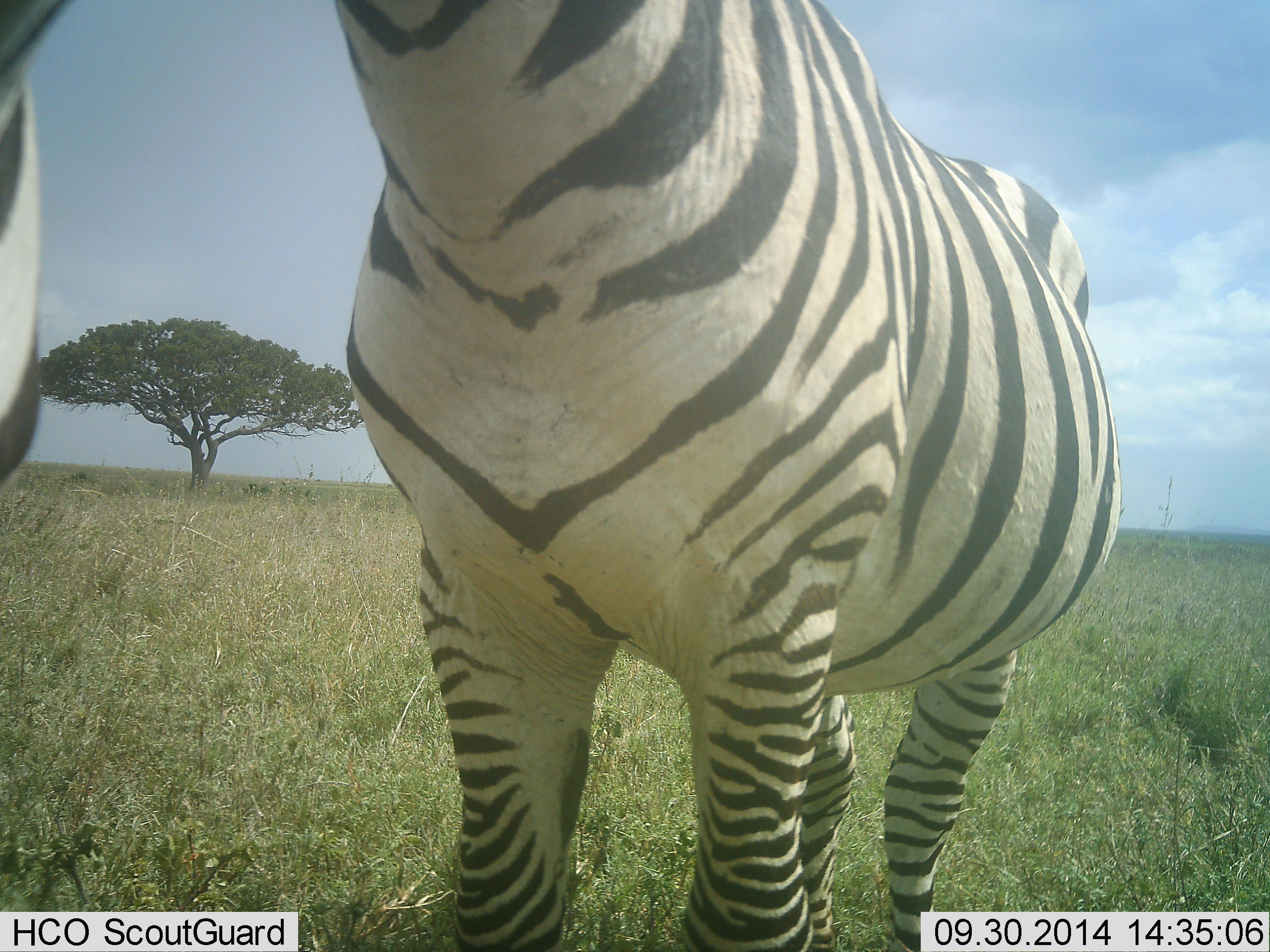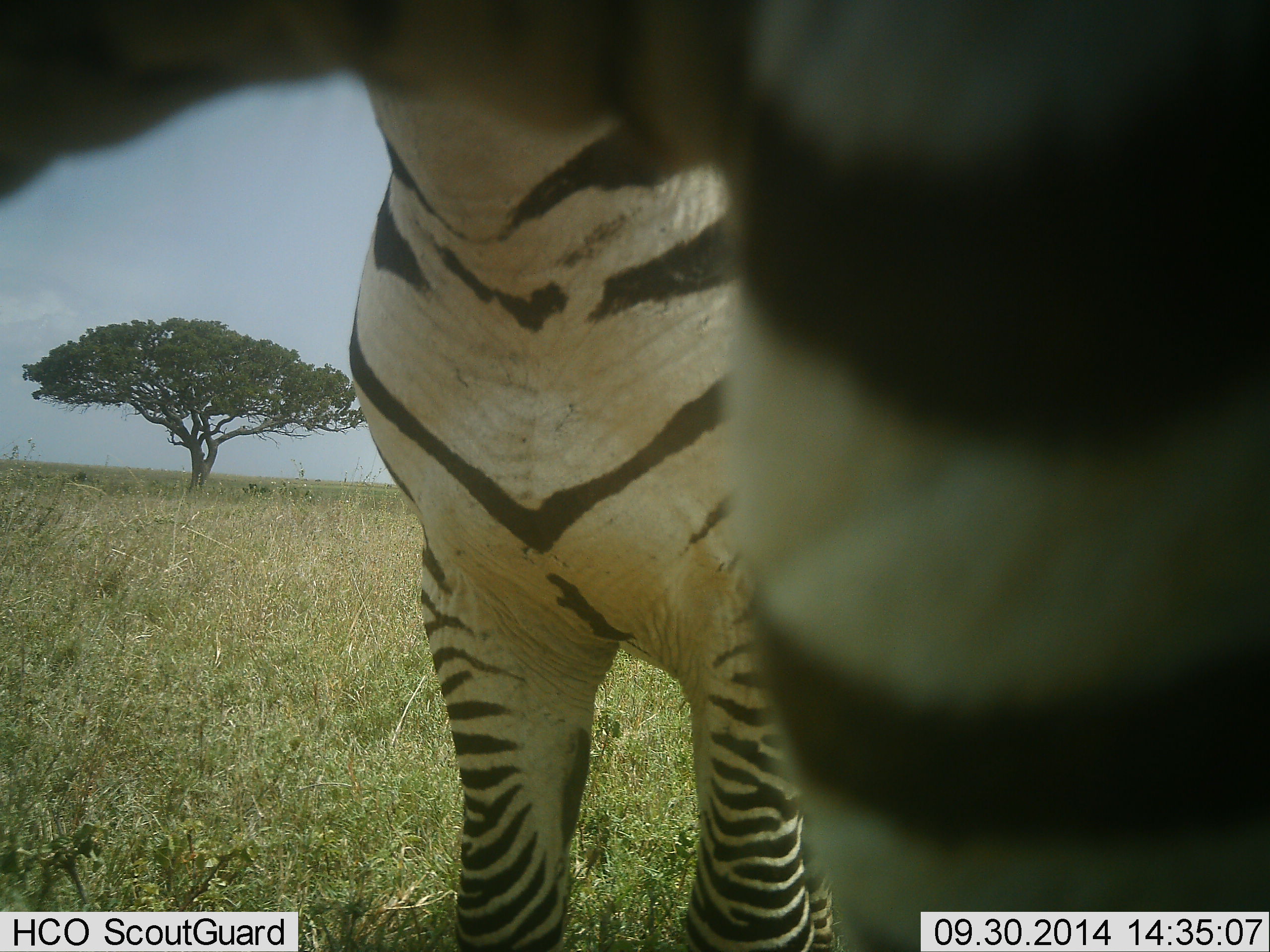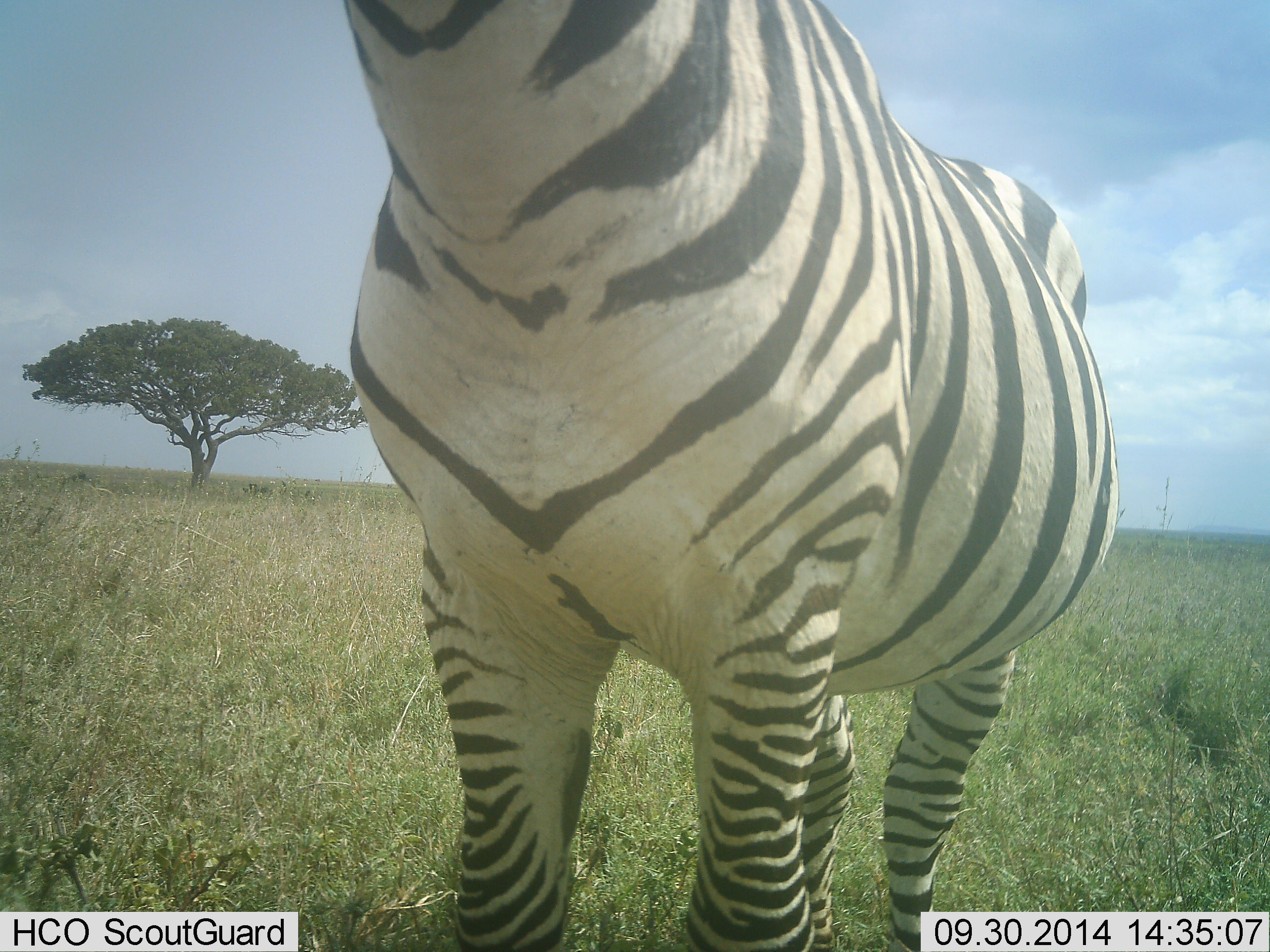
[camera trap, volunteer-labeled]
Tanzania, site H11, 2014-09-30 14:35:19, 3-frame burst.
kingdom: Animalia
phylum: Chordata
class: Mammalia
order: Perissodactyla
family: Equidae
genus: Equus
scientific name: Equus quagga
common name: plains zebra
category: zebra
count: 2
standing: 100%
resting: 0%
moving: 55%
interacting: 0%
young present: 0%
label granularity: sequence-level